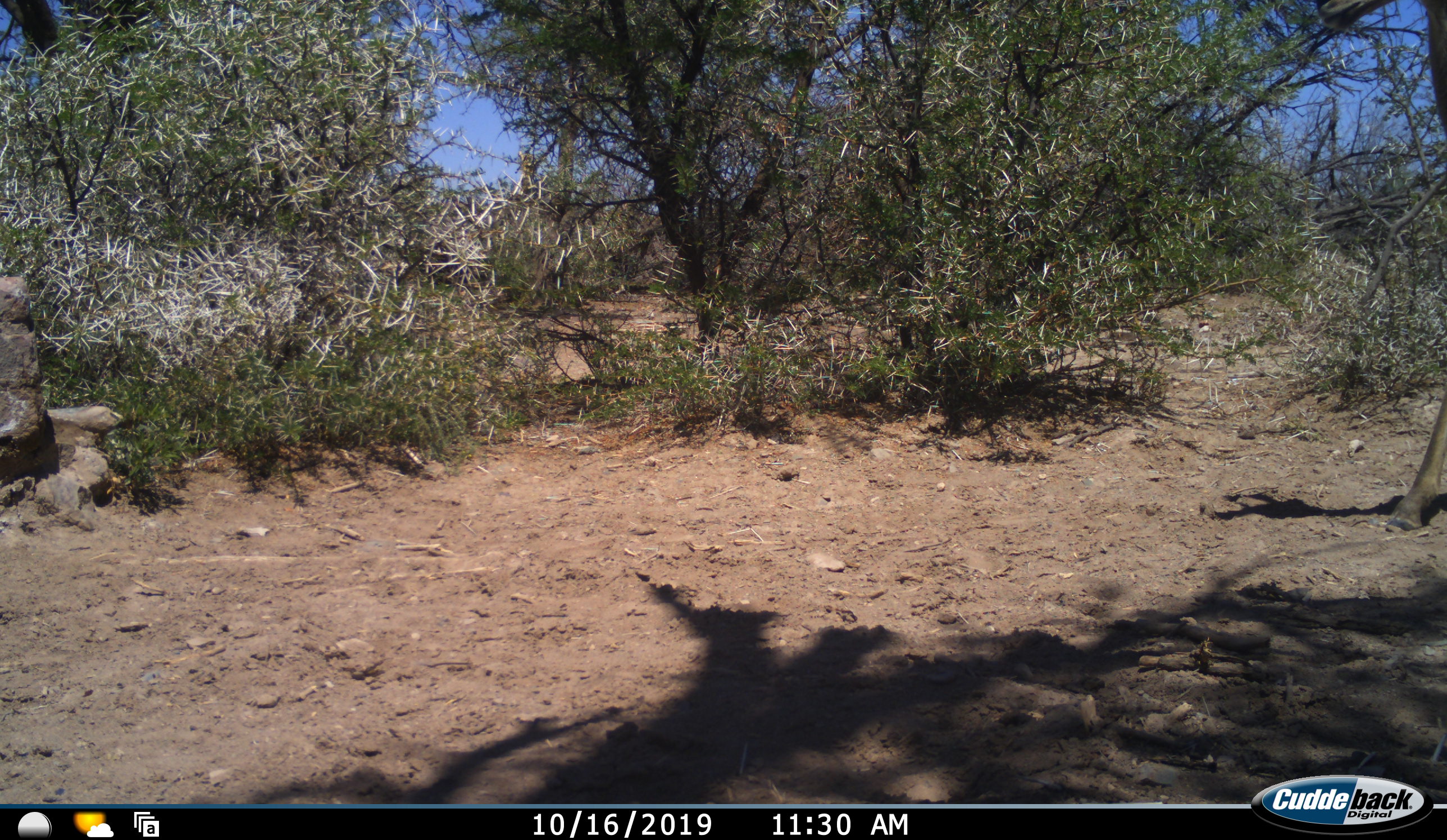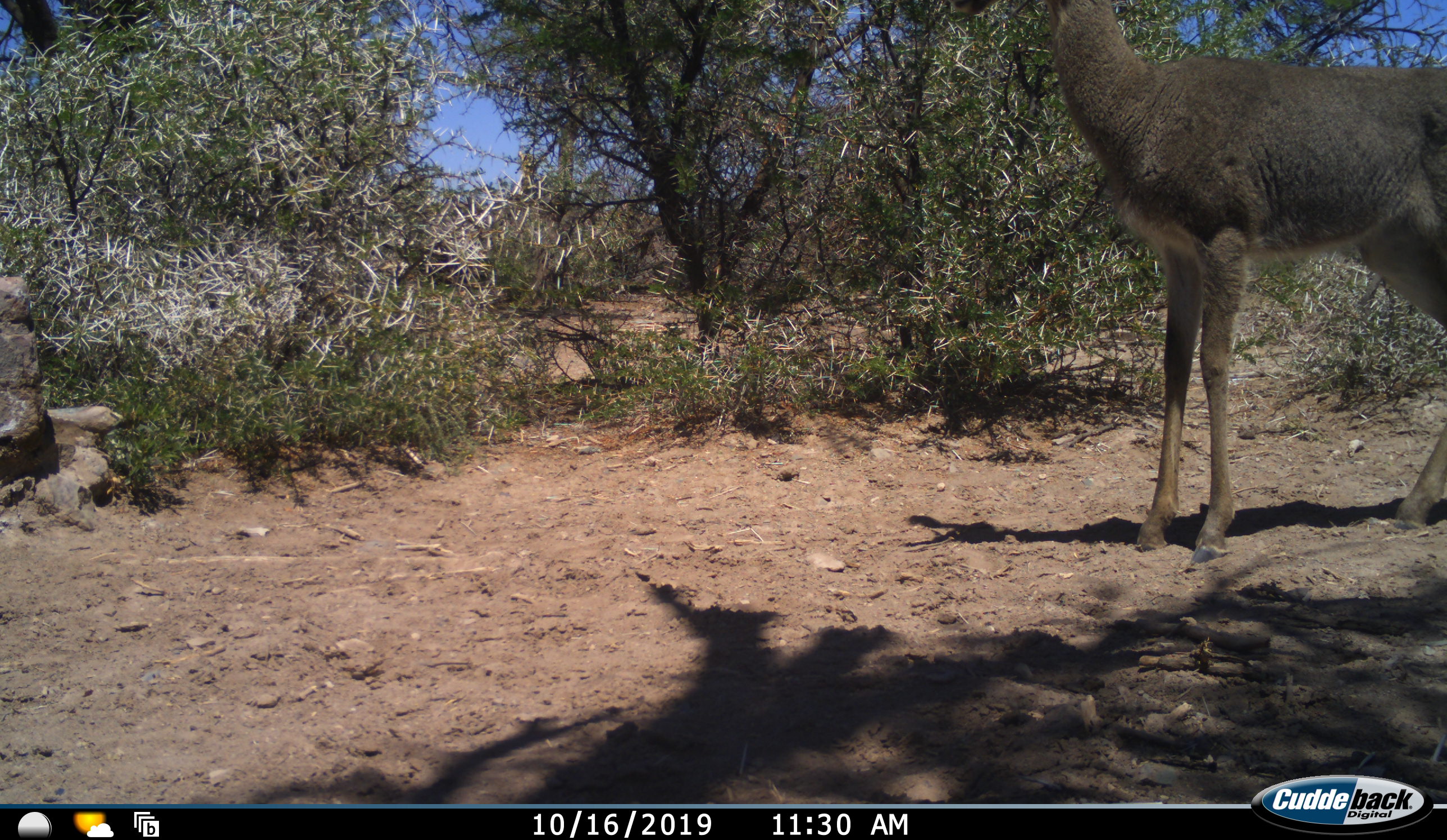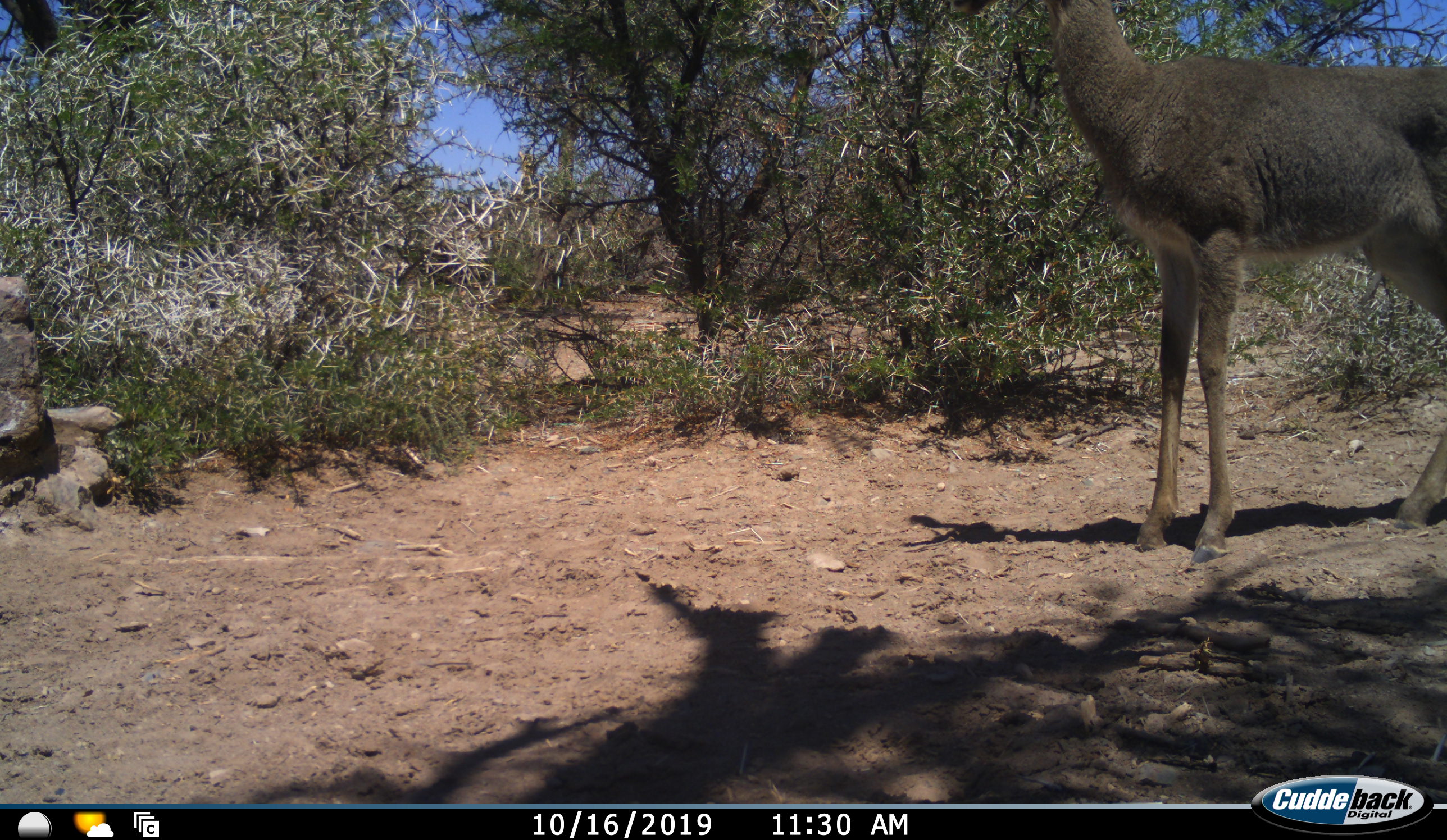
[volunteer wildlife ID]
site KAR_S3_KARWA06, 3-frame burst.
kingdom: Animalia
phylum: Chordata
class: Mammalia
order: Artiodactyla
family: Bovidae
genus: Pelea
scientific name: Pelea capreolus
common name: grey rhebok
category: rhebokgrey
Rhebokgrey (grey rhebok) (Pelea capreolus), count 1. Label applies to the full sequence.